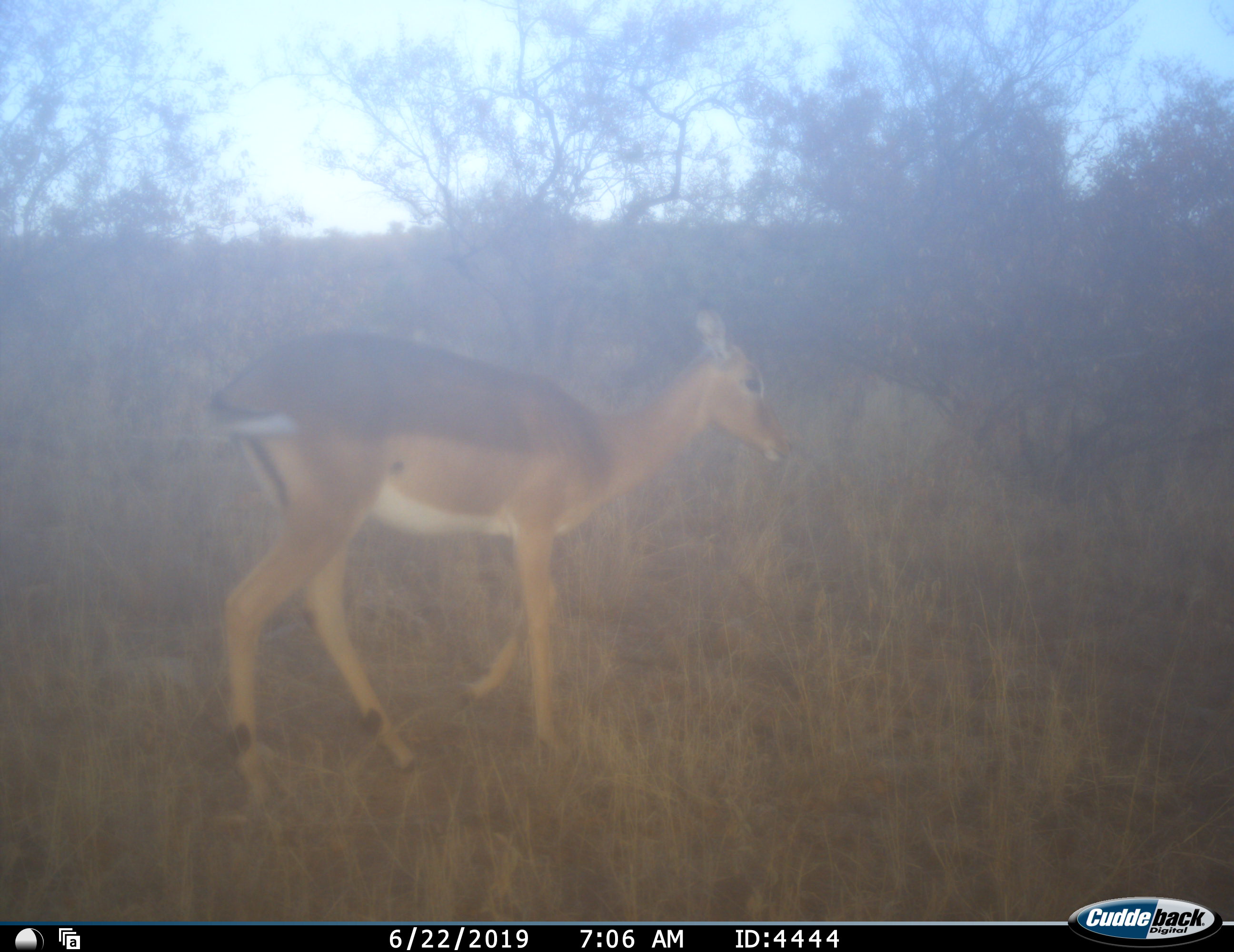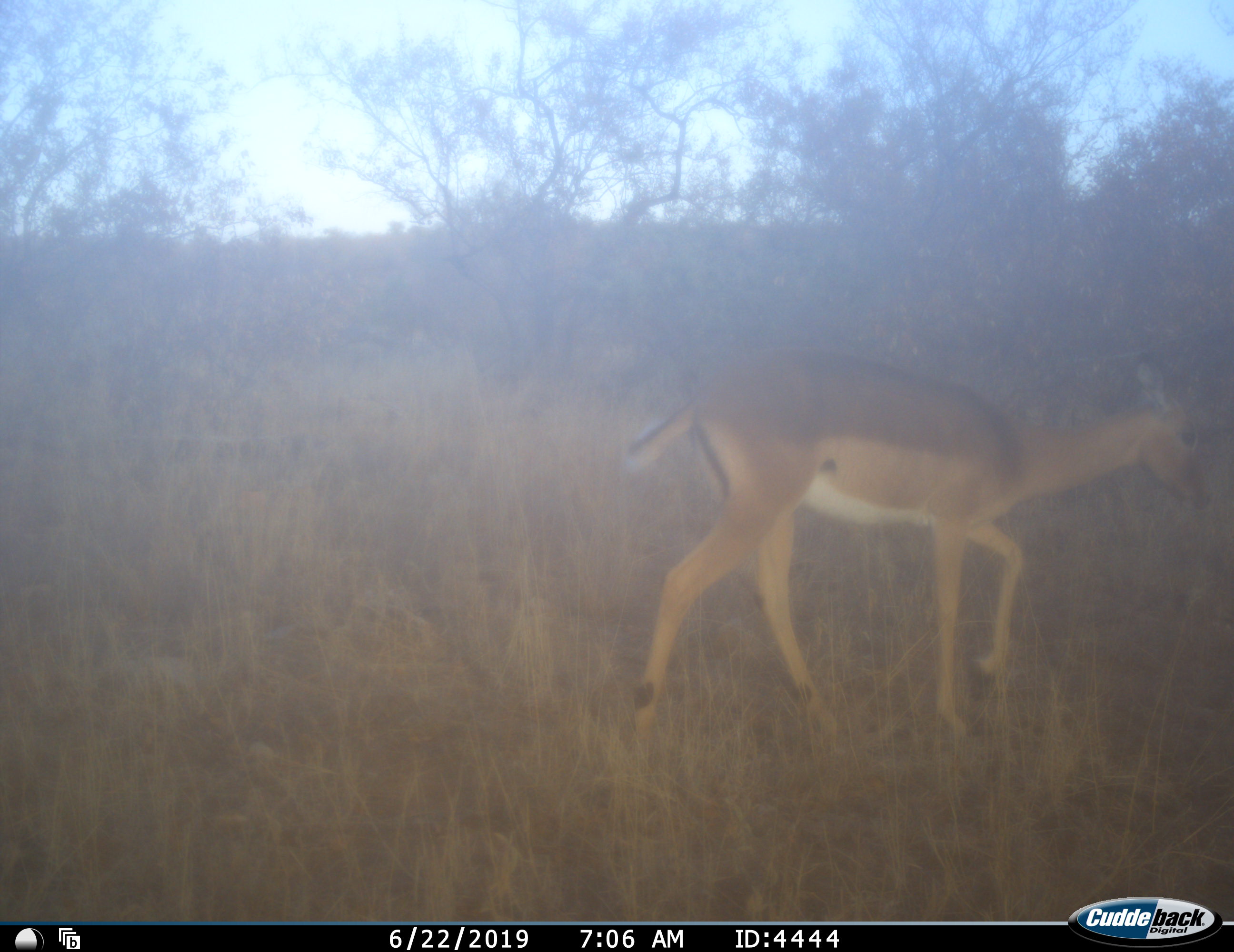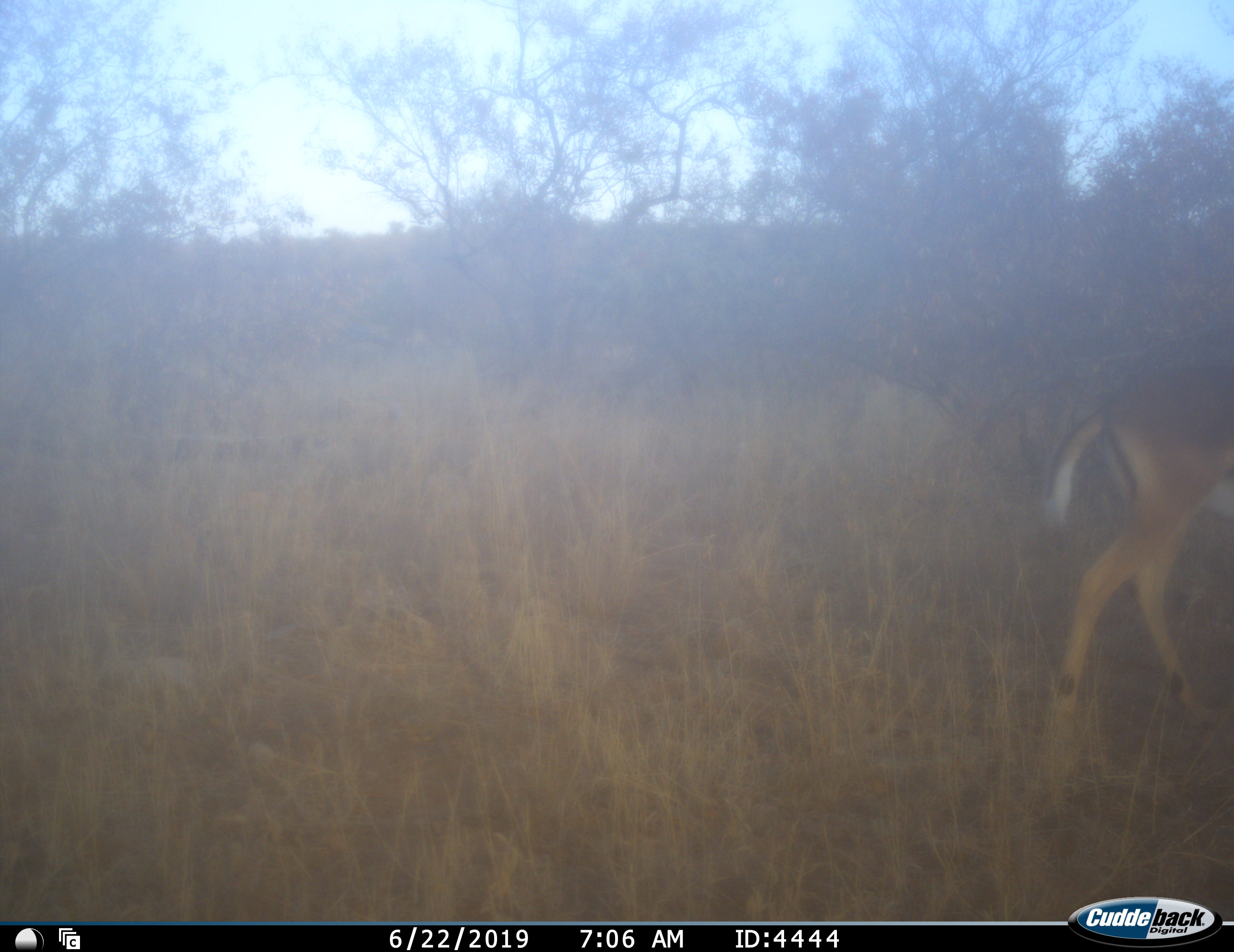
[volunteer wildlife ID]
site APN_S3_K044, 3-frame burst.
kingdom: Animalia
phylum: Chordata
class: Mammalia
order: Artiodactyla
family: Bovidae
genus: Aepyceros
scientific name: Aepyceros melampus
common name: impala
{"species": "impala (Aepyceros melampus)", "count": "1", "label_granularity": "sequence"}